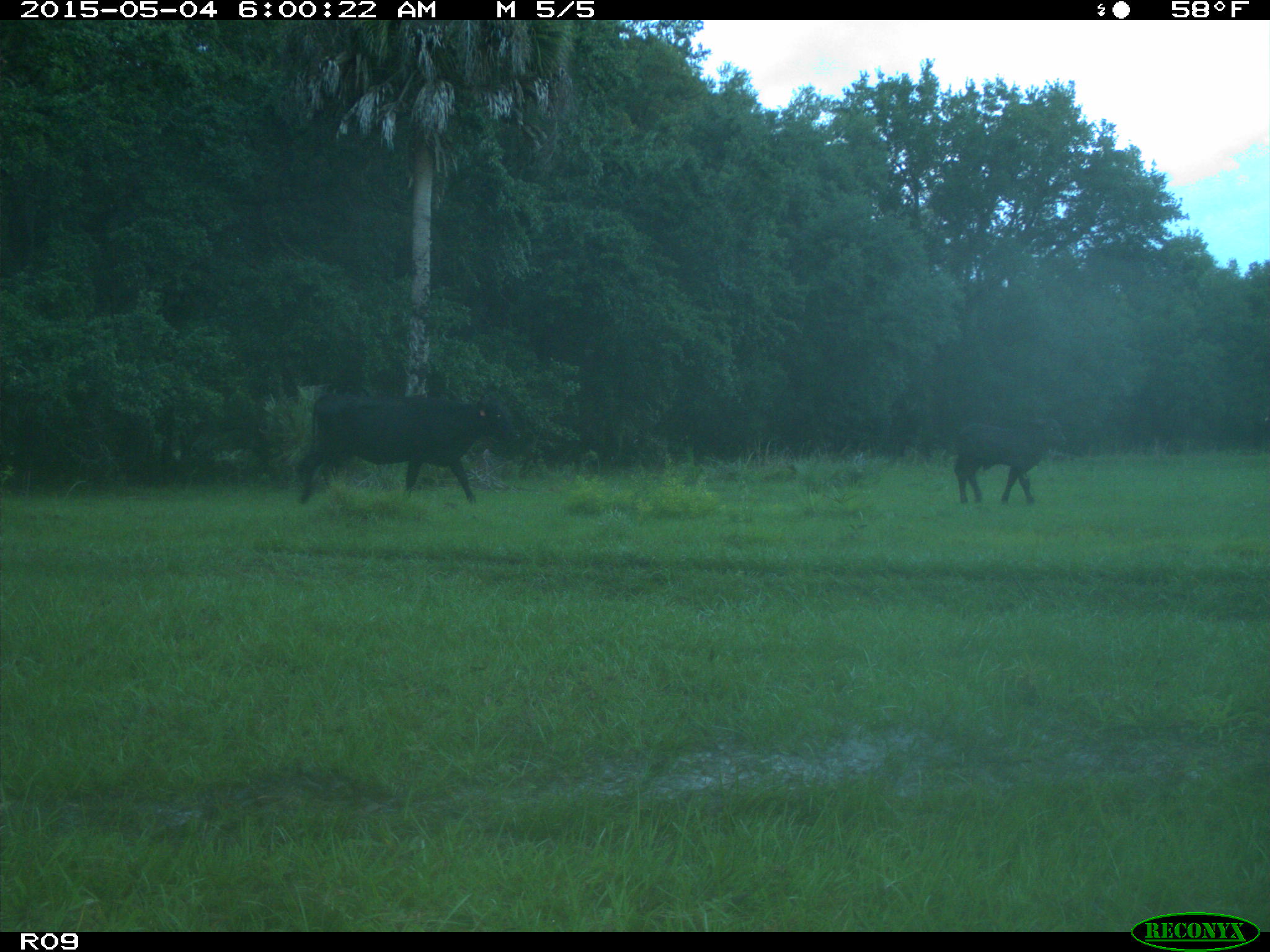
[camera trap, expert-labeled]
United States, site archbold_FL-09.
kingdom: Animalia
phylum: Chordata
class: Mammalia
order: Artiodactyla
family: Bovidae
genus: Bos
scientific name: Bos taurus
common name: domestic cow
Bos taurus (domestic cow).